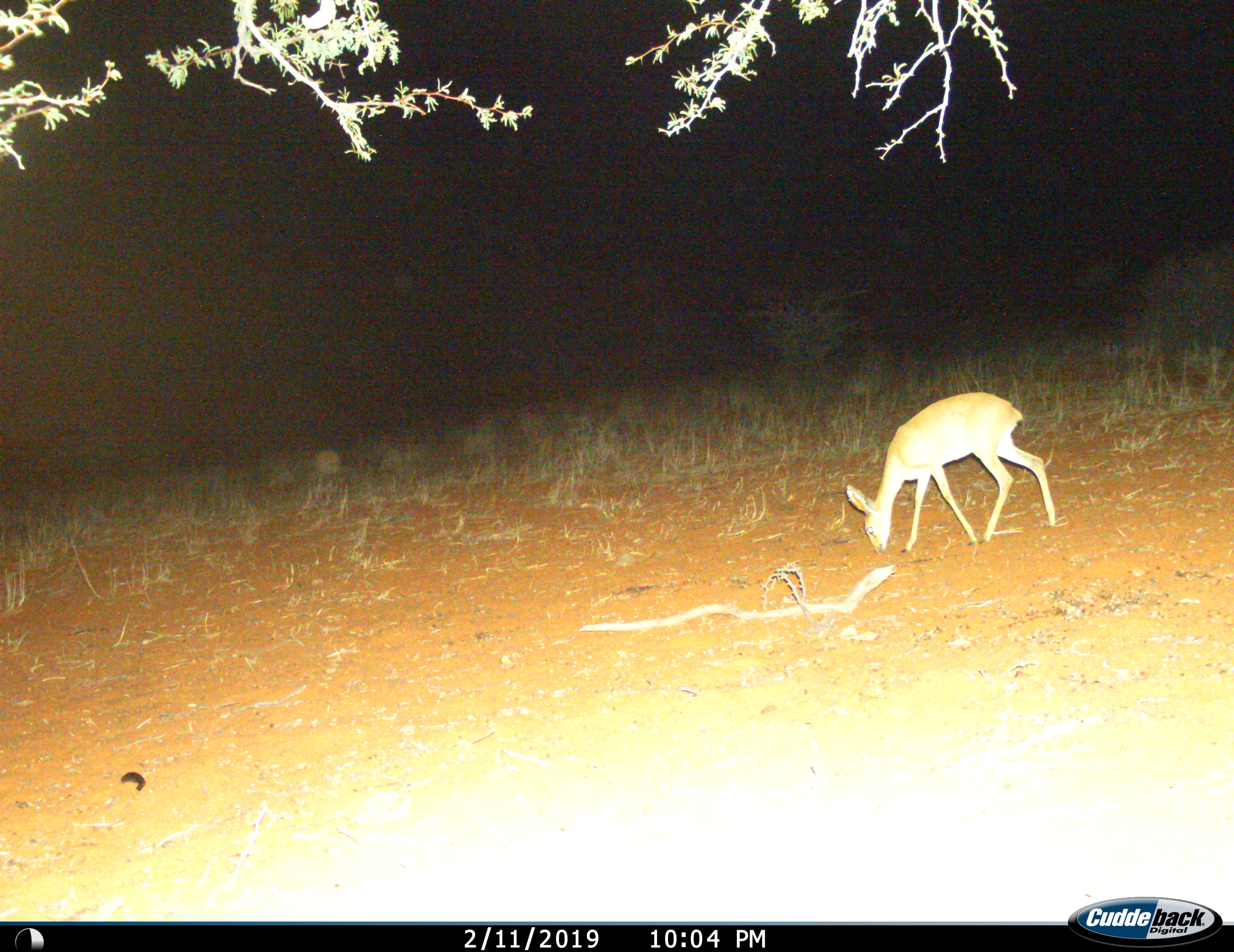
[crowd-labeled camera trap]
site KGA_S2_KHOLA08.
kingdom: Animalia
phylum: Chordata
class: Mammalia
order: Artiodactyla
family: Bovidae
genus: Raphicerus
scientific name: Raphicerus campestris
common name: steenbok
Steenbok (Raphicerus campestris), count 1. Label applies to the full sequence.